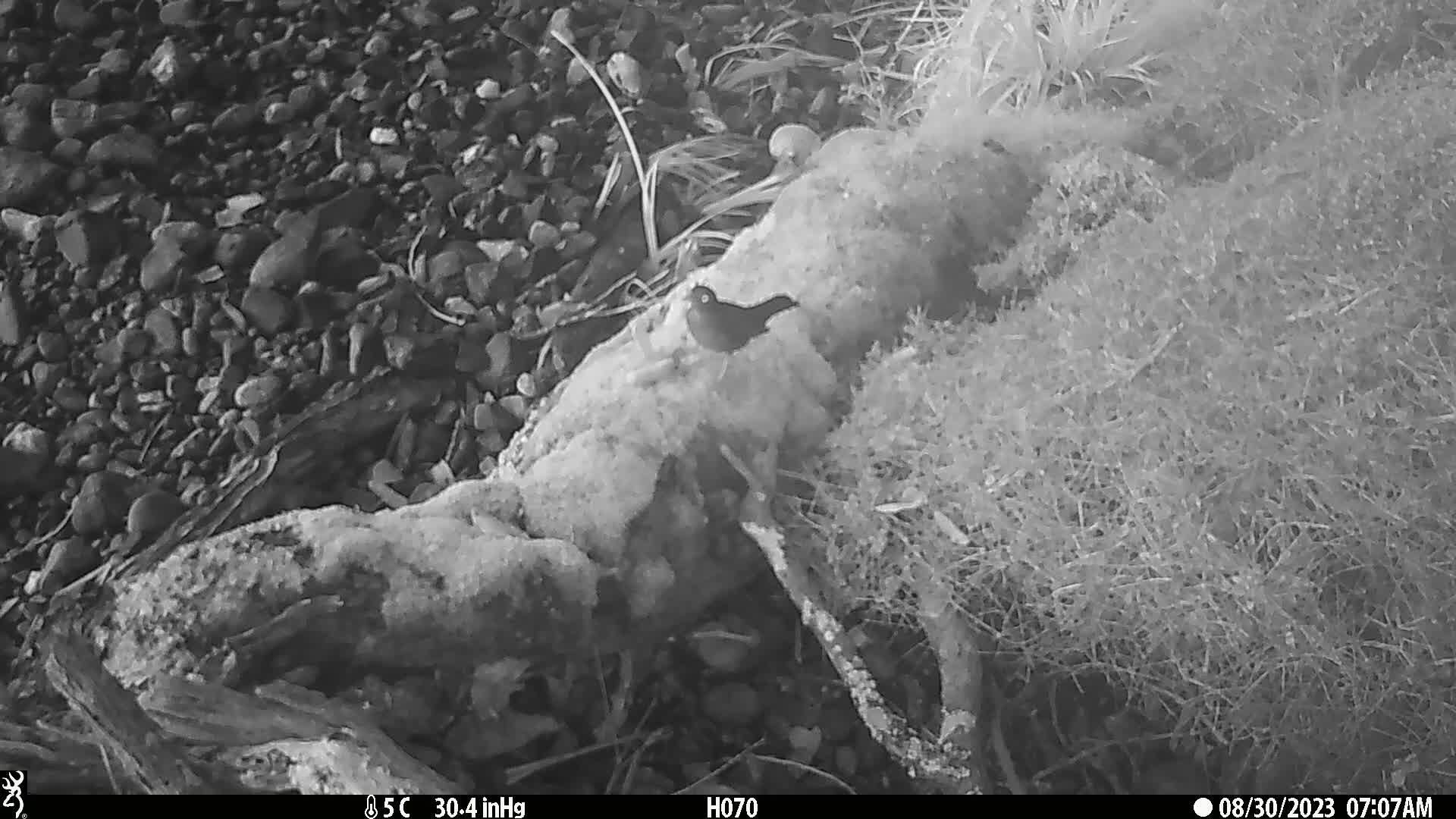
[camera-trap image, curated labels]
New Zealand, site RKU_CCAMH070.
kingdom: Animalia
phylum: Chordata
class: Aves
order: Passeriformes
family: Turdidae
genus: Turdus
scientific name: Turdus merula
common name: eurasian blackbird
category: blackbird